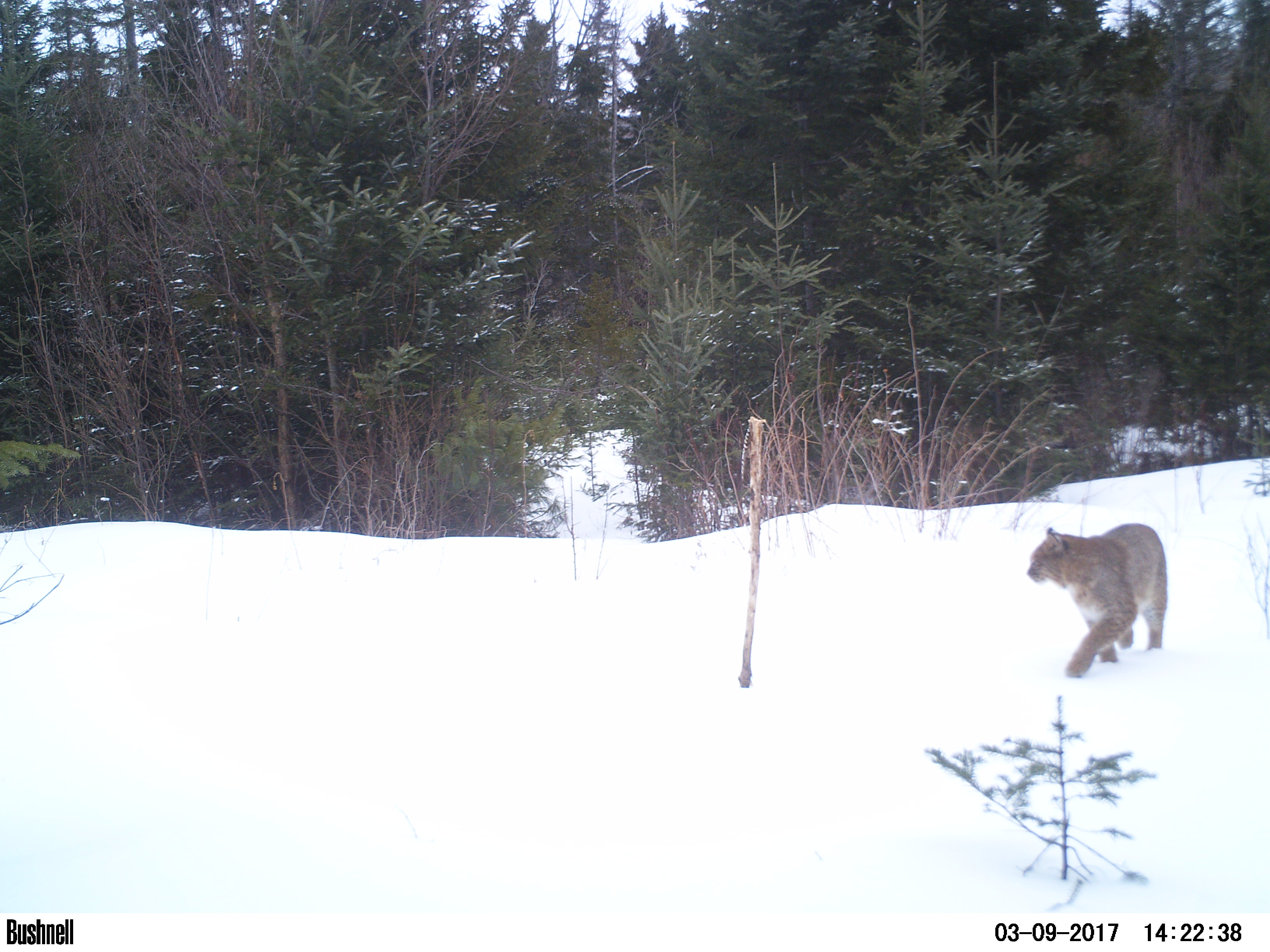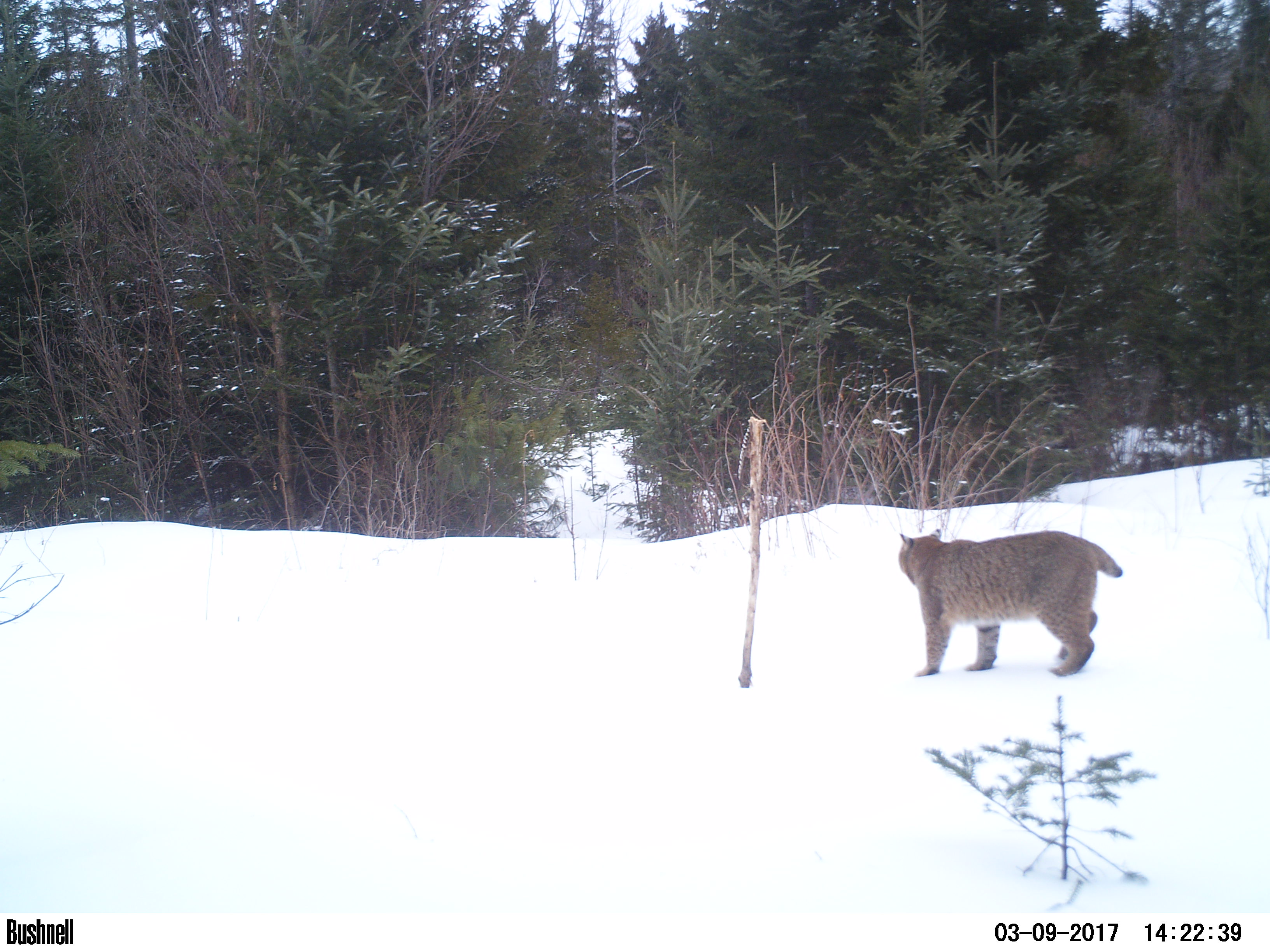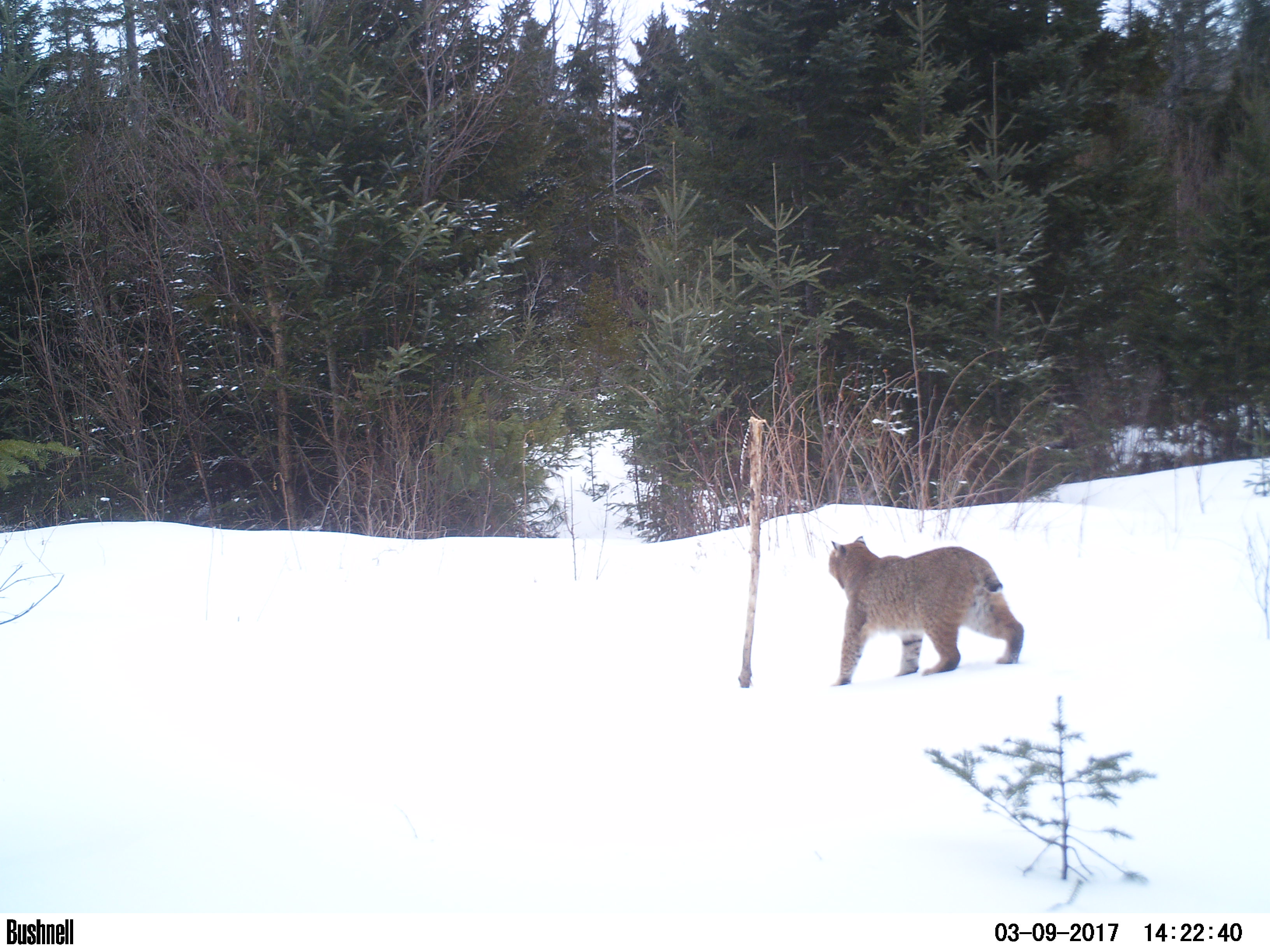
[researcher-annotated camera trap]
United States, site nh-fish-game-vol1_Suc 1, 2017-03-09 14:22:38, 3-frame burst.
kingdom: Animalia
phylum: Chordata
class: Mammalia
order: Carnivora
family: Felidae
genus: Lynx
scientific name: Lynx rufus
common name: bobcat